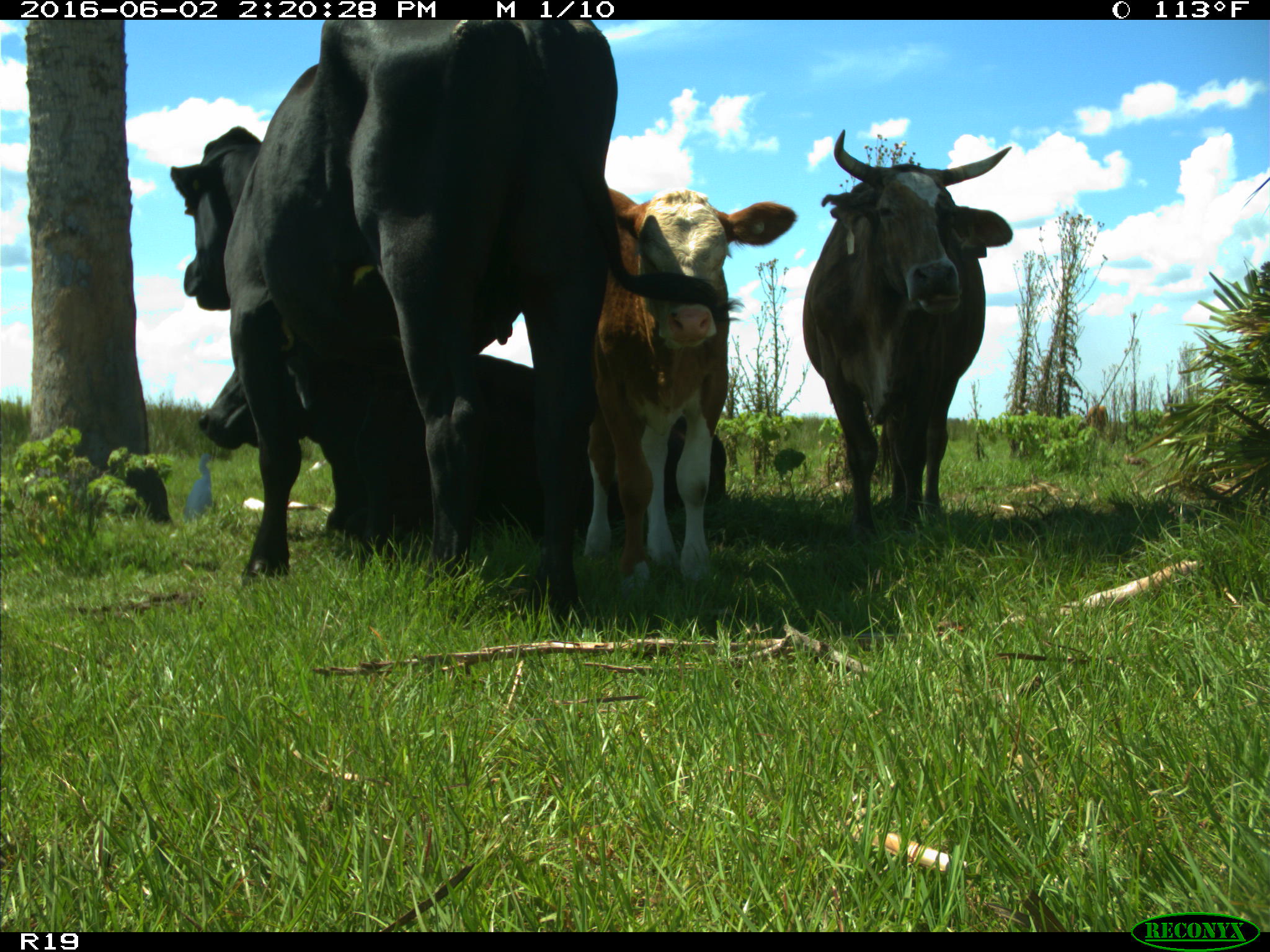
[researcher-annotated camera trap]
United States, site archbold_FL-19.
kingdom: Animalia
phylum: Chordata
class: Mammalia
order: Artiodactyla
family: Bovidae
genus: Bos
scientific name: Bos taurus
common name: domestic cow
Bos taurus (domestic cow).